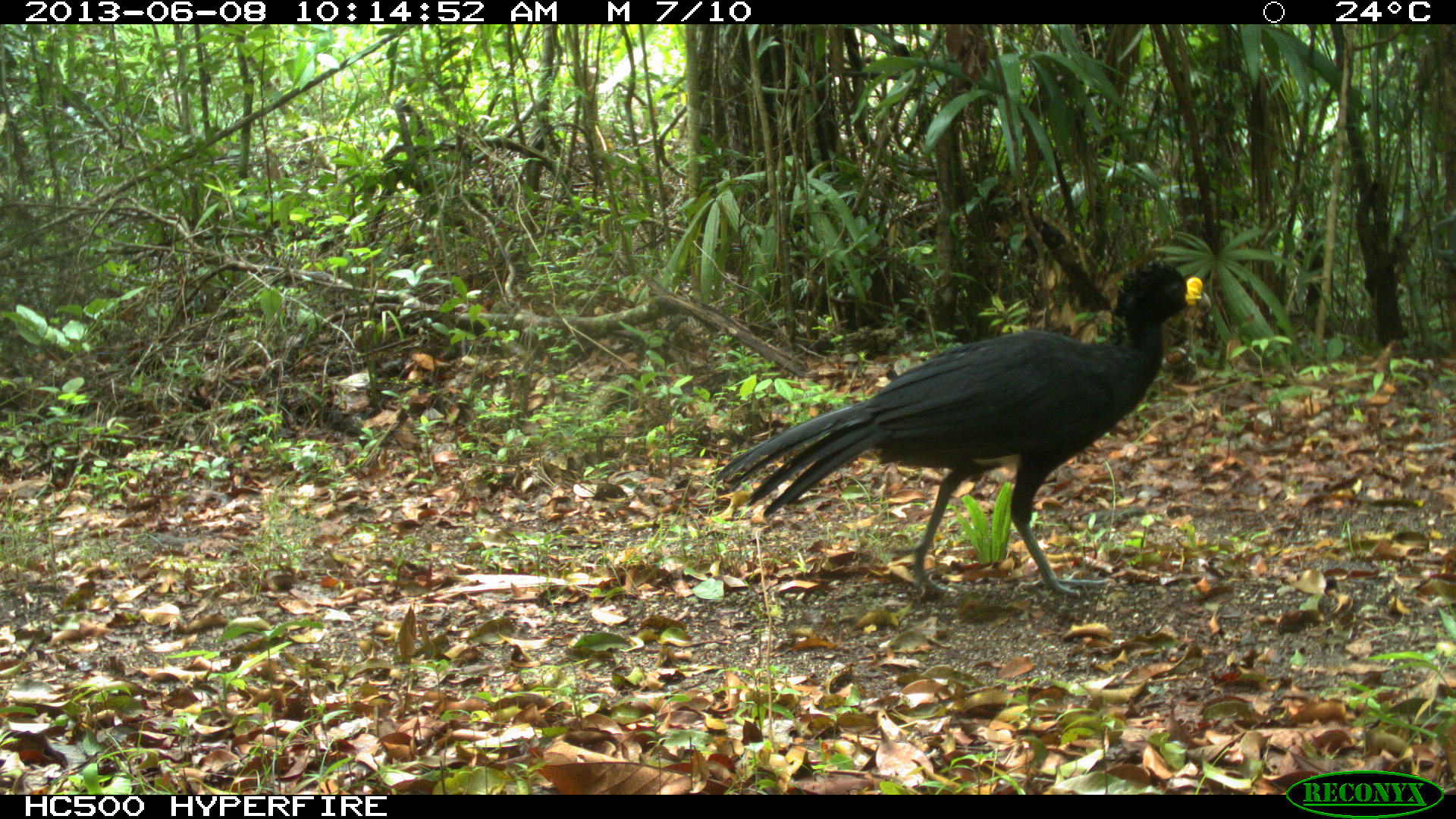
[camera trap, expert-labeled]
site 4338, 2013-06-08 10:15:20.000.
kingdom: Animalia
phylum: Chordata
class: Aves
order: Galliformes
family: Cracidae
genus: Crax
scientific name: Crax rubra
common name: great curassow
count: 1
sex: male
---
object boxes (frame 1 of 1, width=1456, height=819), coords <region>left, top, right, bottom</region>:
crax rubra: <region>713, 259, 1212, 599</region>